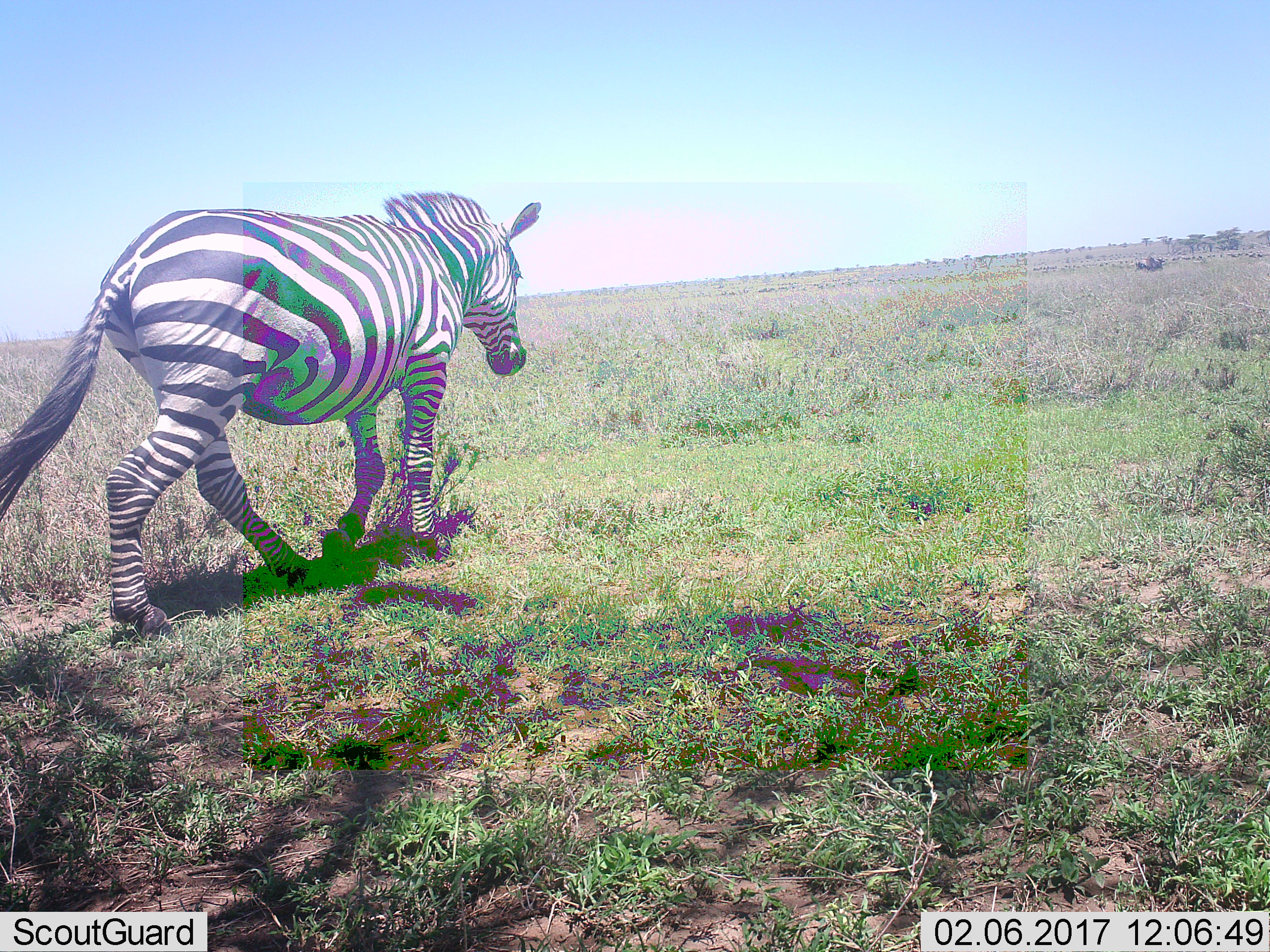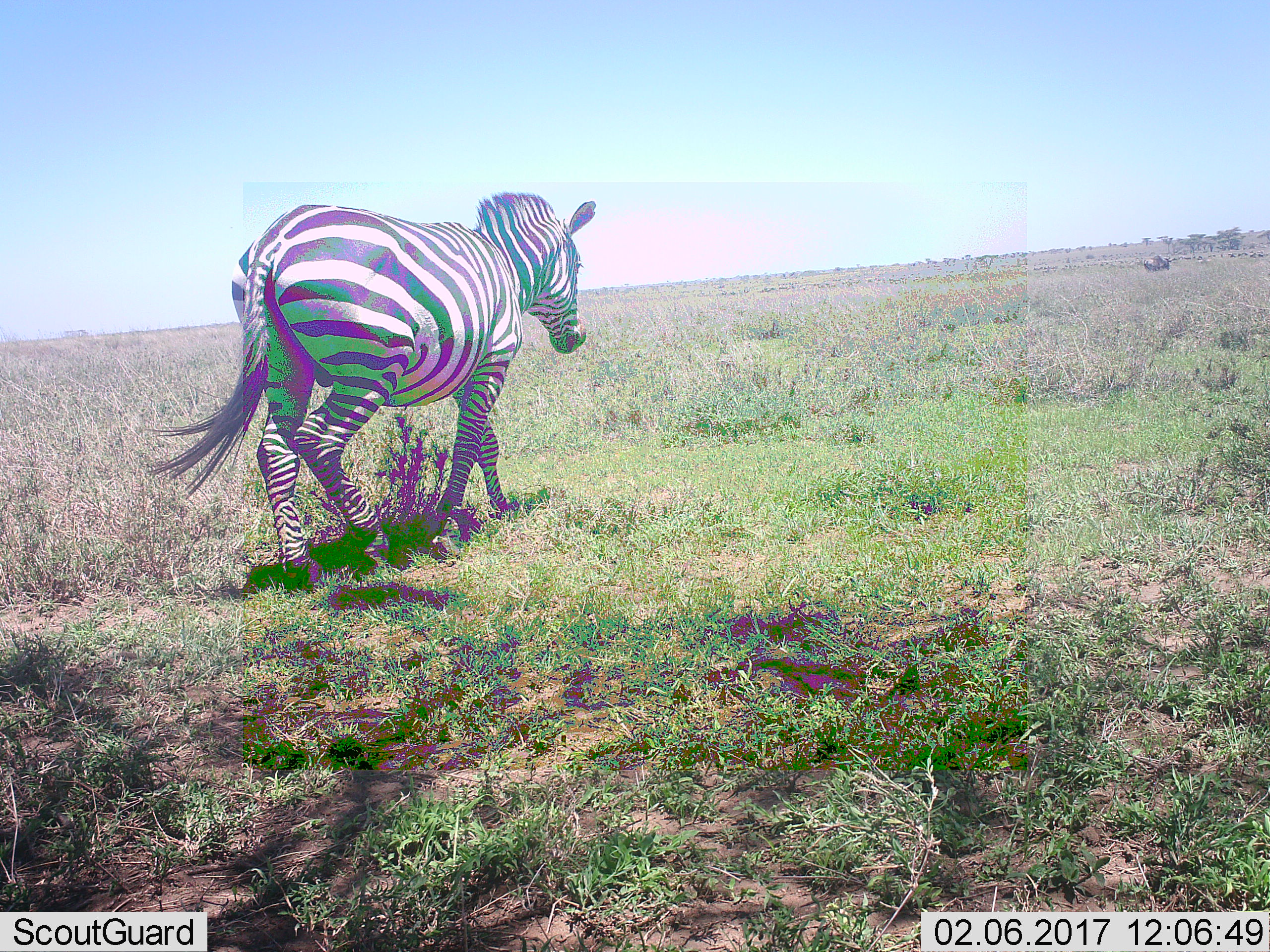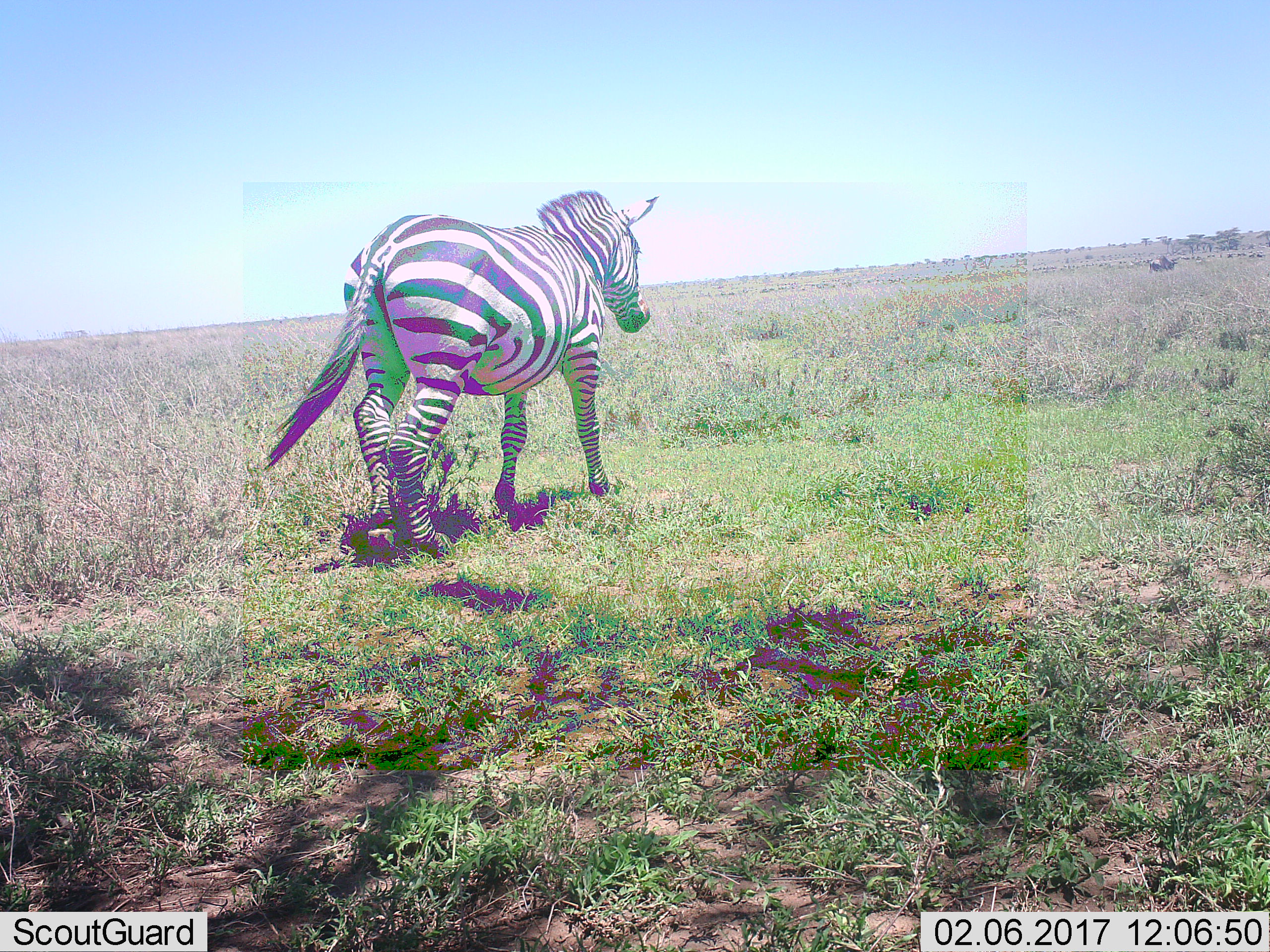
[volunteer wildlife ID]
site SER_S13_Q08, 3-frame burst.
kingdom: Animalia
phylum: Chordata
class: Mammalia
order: Perissodactyla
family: Equidae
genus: Equus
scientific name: Equus quagga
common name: plains zebra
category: zebraplains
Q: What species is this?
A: Zebraplains (plains zebra) (Equus quagga).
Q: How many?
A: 1.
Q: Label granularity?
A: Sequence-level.